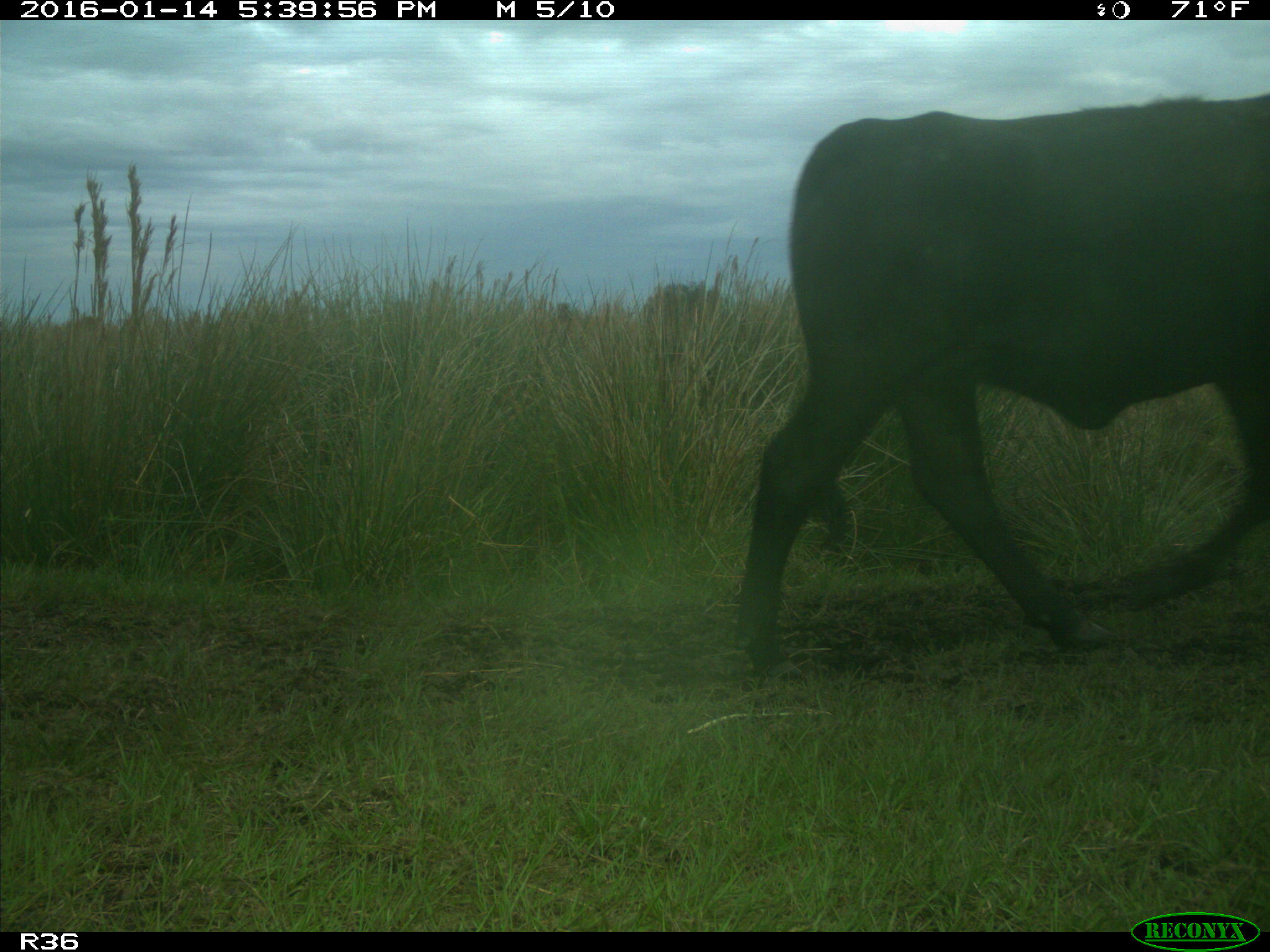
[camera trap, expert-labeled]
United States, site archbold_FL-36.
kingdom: Animalia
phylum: Chordata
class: Mammalia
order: Artiodactyla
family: Bovidae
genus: Bos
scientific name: Bos taurus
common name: domestic cow